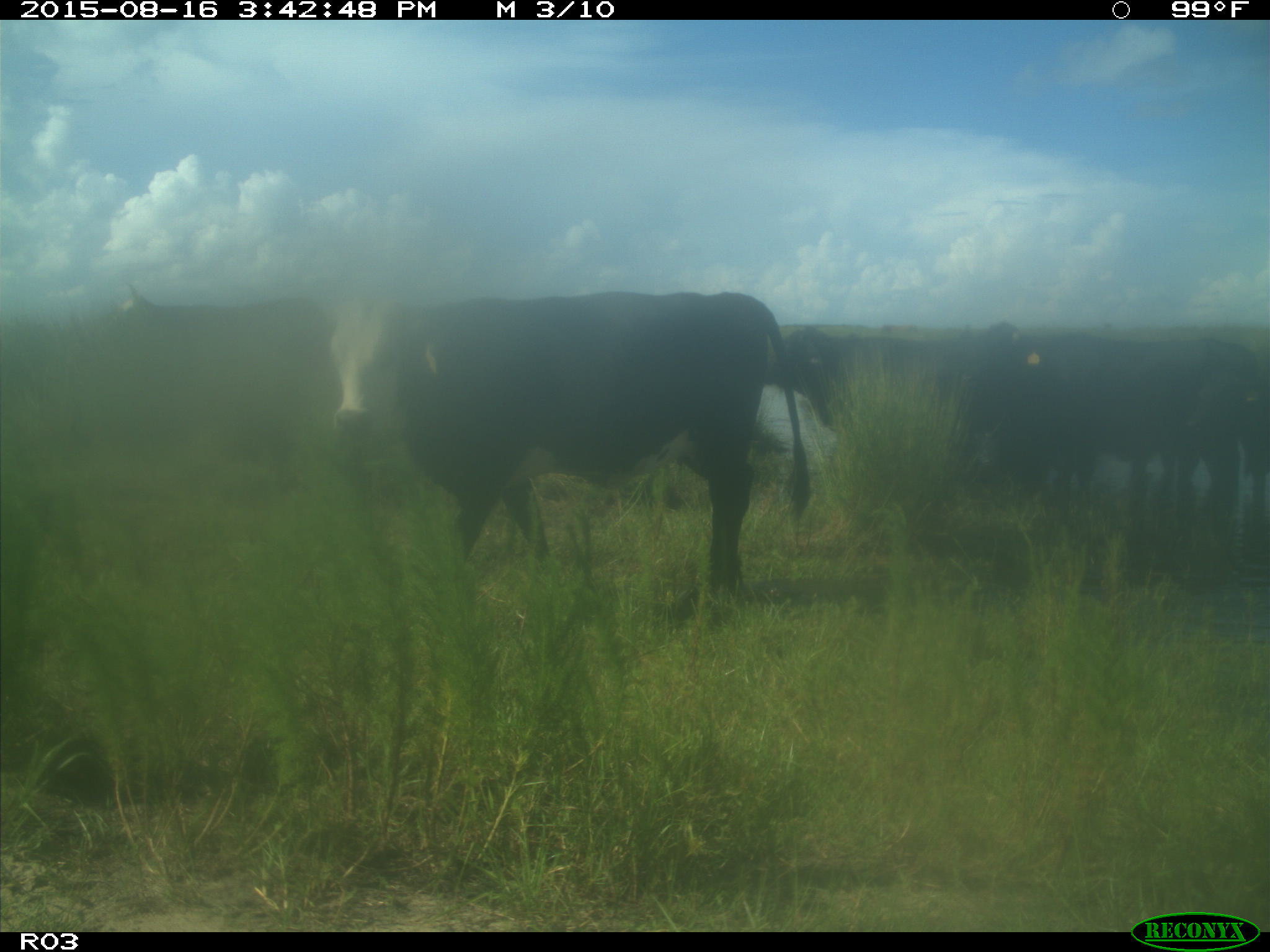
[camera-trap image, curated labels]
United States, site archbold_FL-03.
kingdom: Animalia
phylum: Chordata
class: Mammalia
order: Artiodactyla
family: Bovidae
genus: Bos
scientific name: Bos taurus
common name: domestic cow